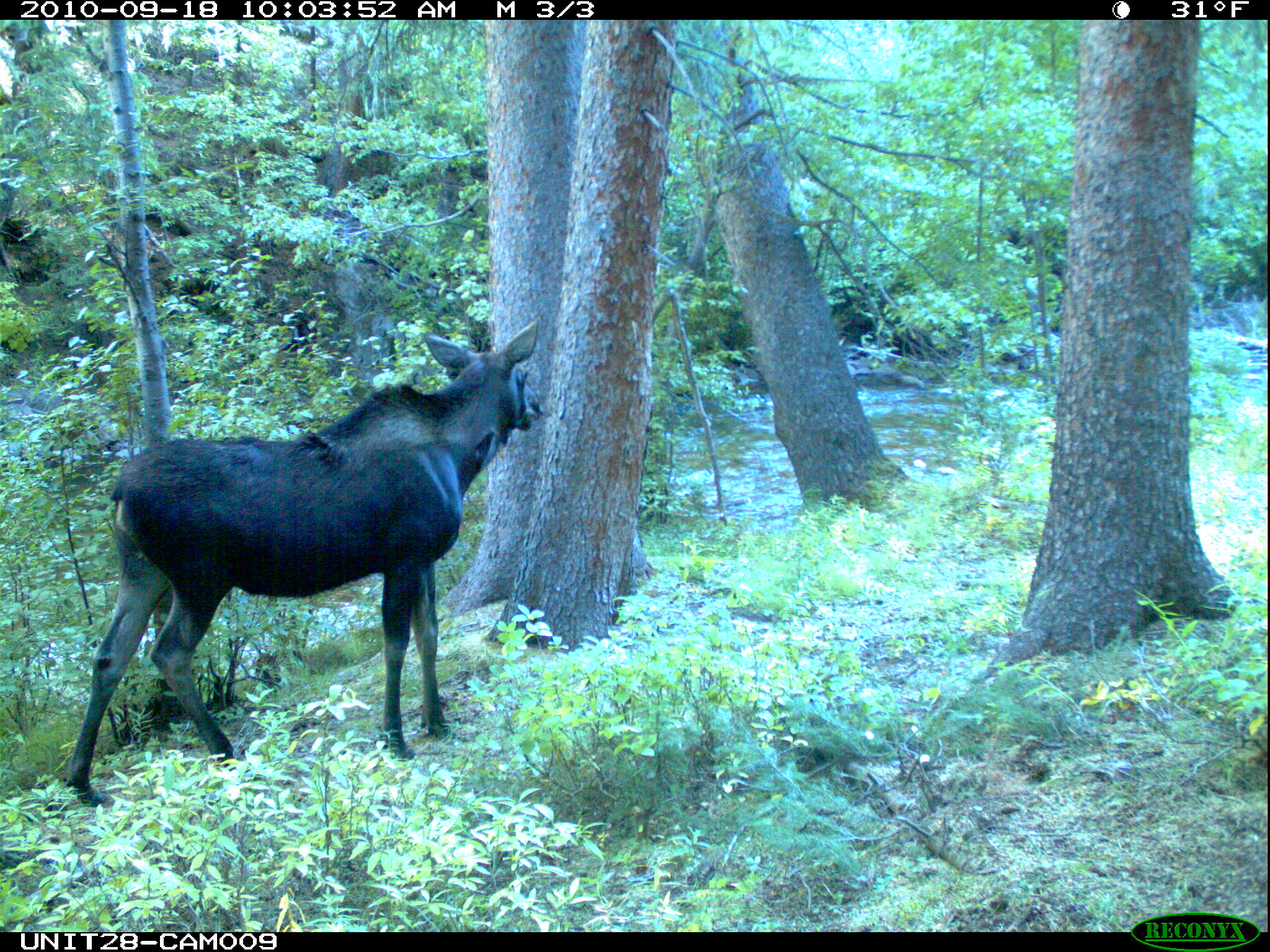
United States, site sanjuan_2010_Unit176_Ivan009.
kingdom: Animalia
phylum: Chordata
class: Mammalia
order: Artiodactyla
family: Cervidae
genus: Alces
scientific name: Alces alces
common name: moose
Alces alces (moose).